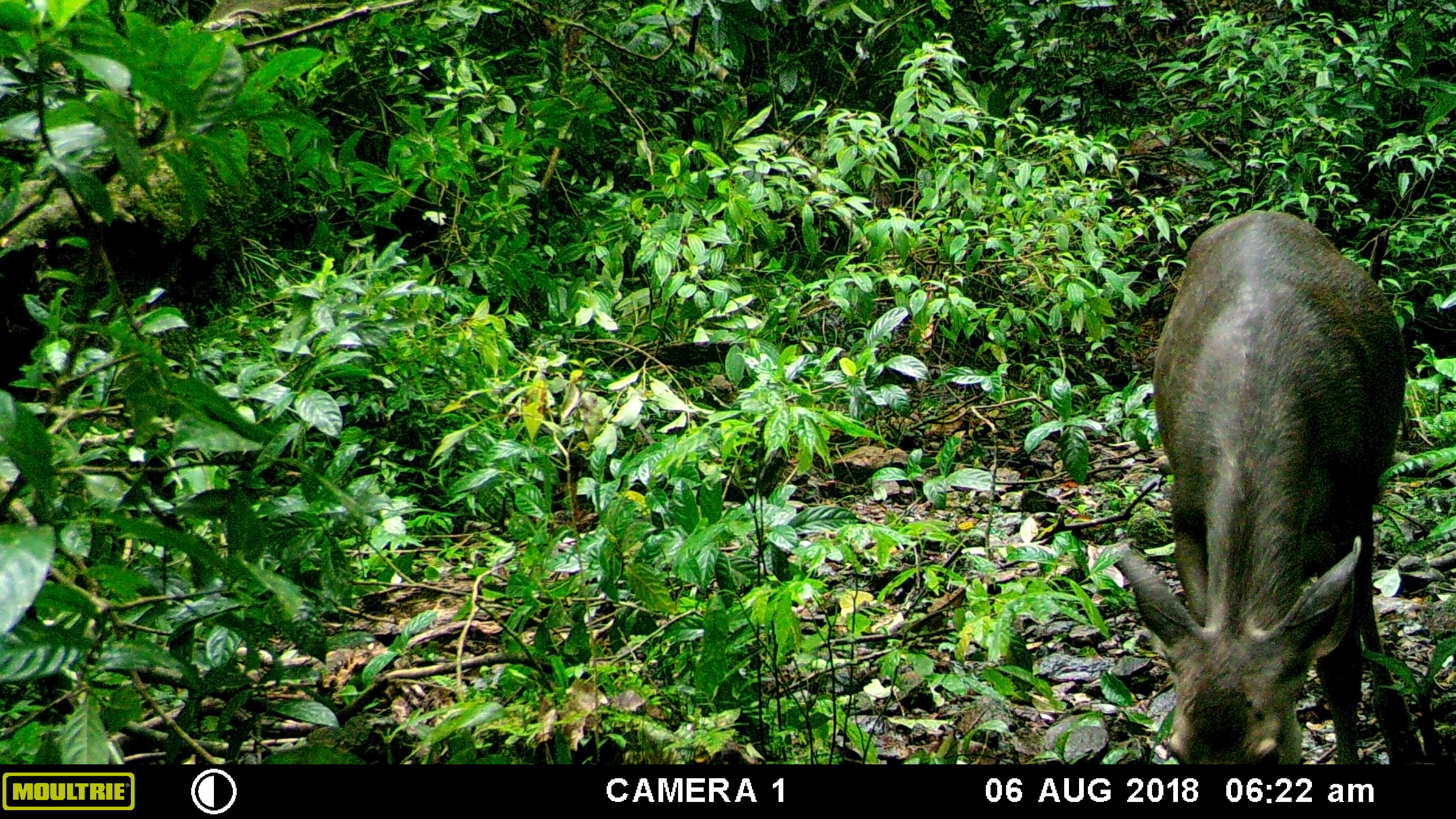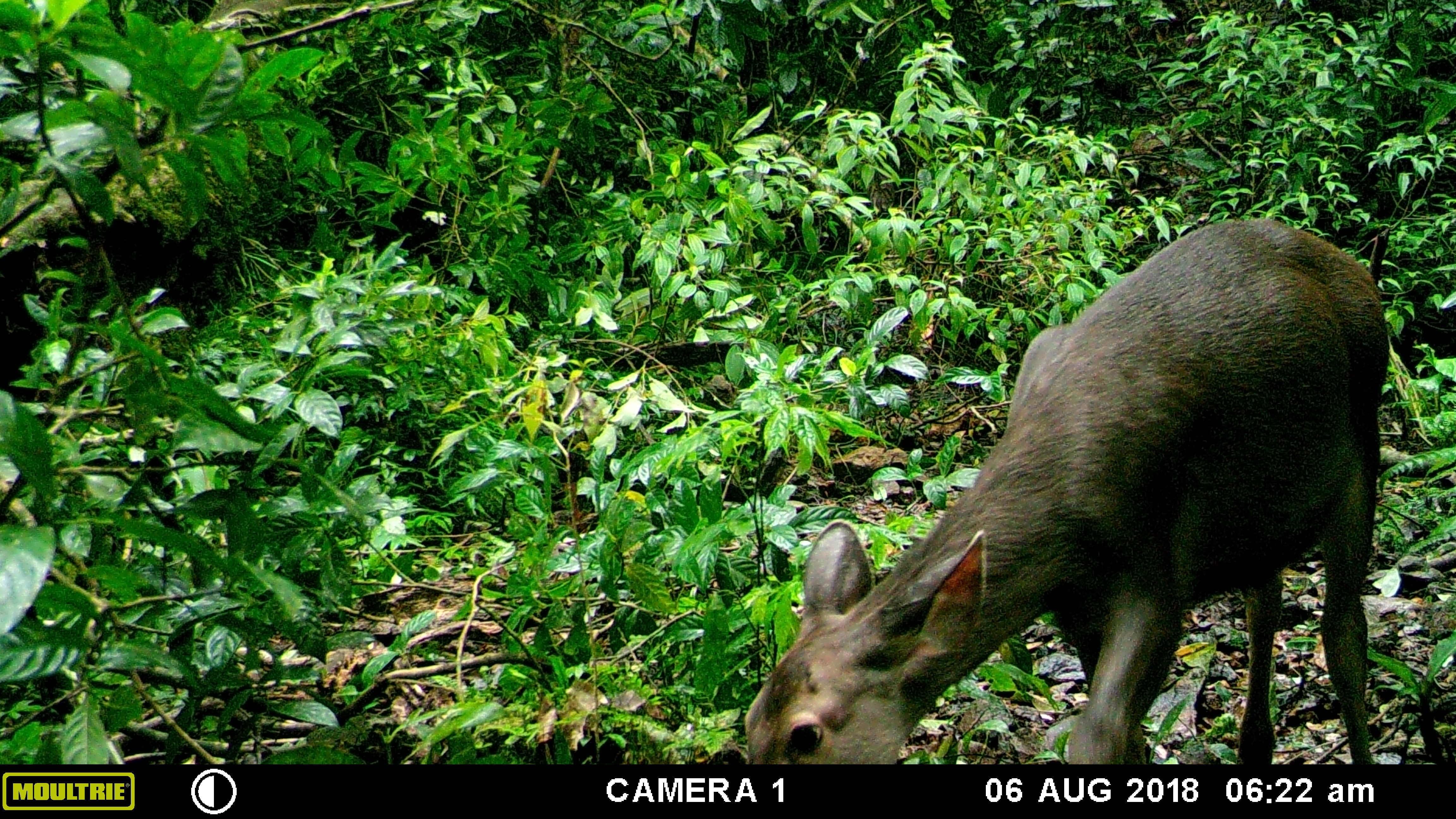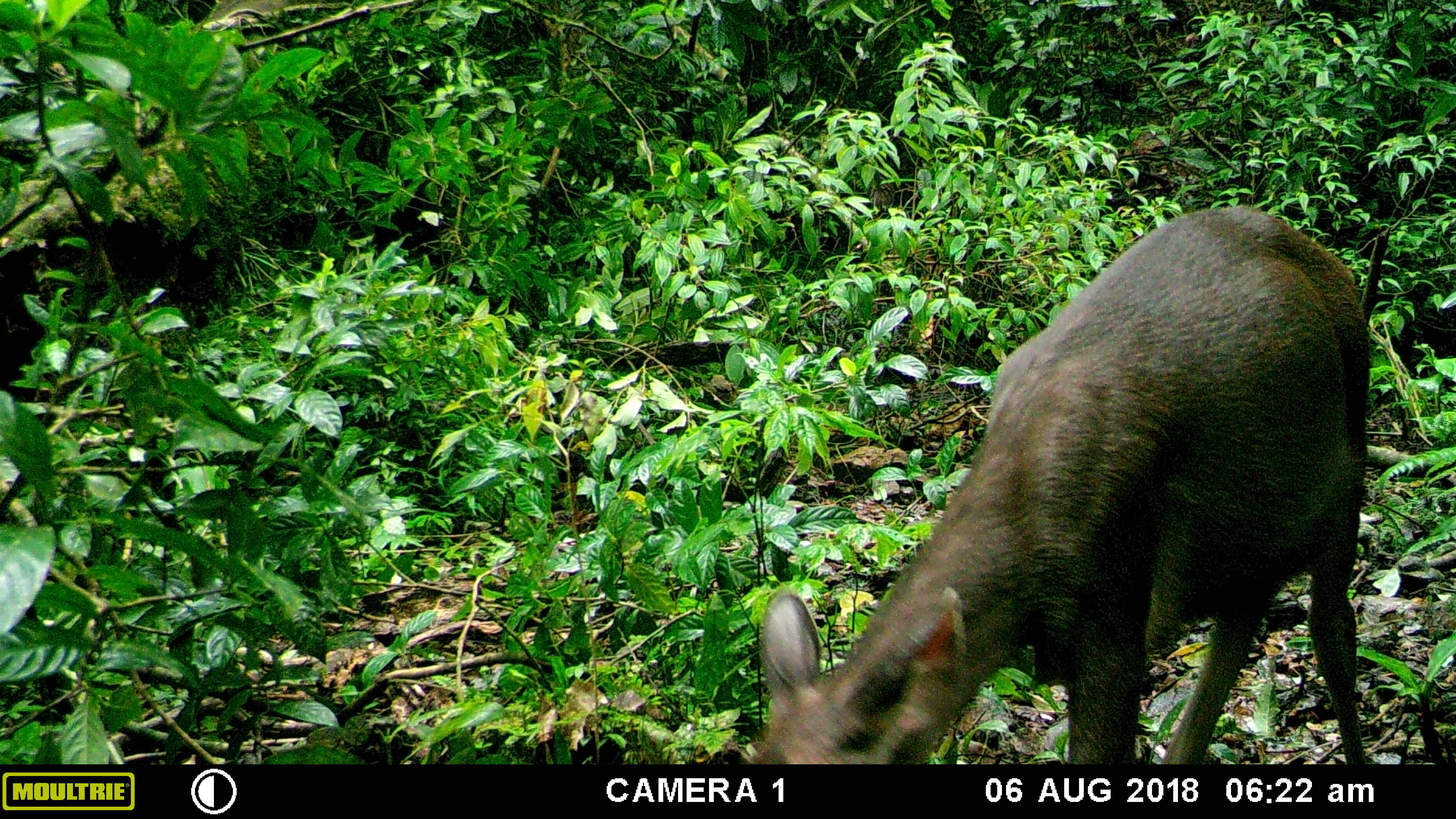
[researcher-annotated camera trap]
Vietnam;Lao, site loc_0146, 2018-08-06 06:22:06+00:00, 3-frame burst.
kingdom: Animalia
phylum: Chordata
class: Mammalia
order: Artiodactyla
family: Cervidae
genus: Rusa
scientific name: Rusa unicolor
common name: sambar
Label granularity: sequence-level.